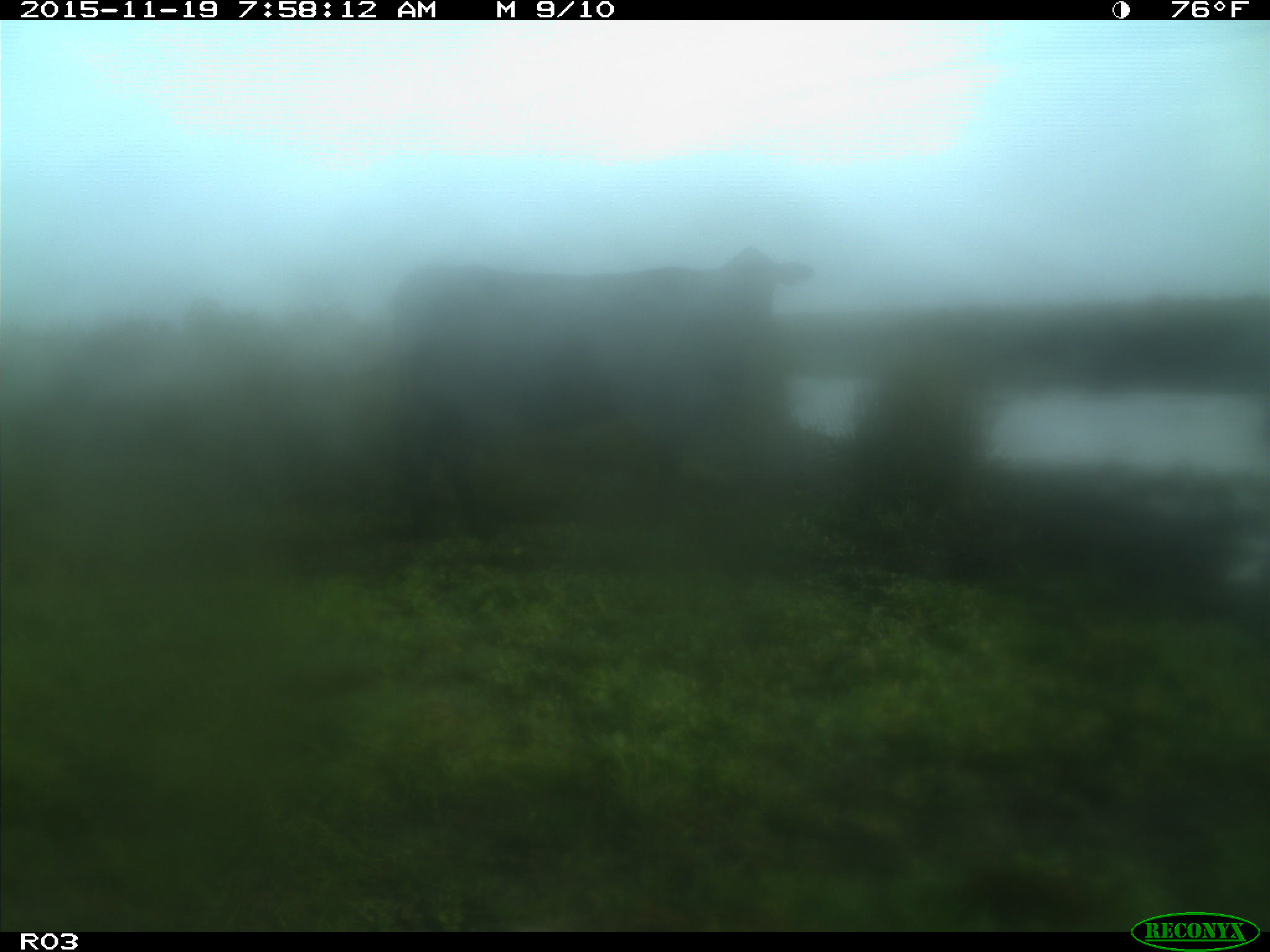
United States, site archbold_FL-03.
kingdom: Animalia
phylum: Chordata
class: Mammalia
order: Artiodactyla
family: Bovidae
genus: Bos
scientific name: Bos taurus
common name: domestic cow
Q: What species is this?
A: Bos taurus (domestic cow).